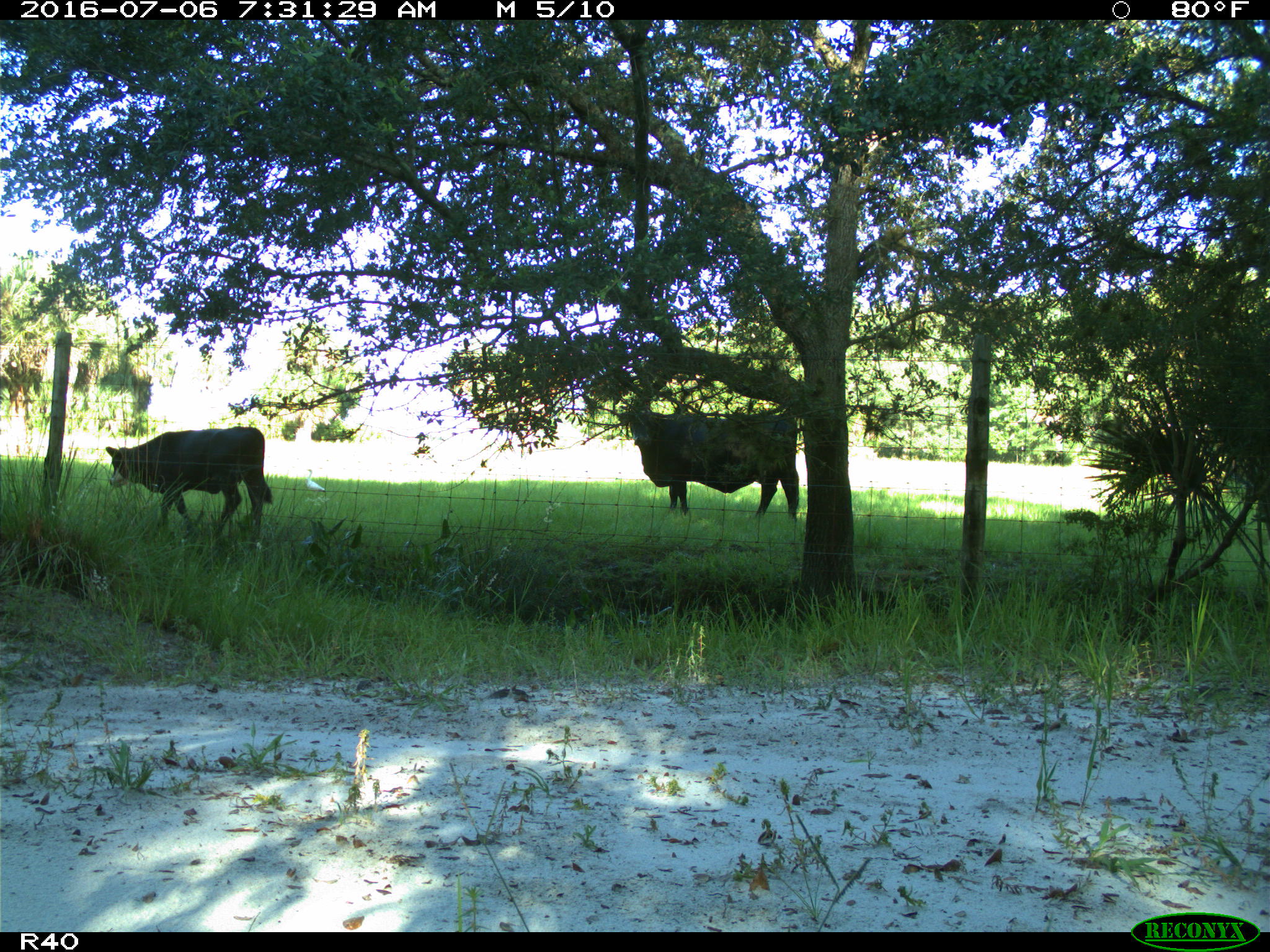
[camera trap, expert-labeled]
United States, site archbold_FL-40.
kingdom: Animalia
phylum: Chordata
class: Mammalia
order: Artiodactyla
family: Bovidae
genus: Bos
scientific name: Bos taurus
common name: domestic cow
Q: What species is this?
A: Bos taurus (domestic cow).